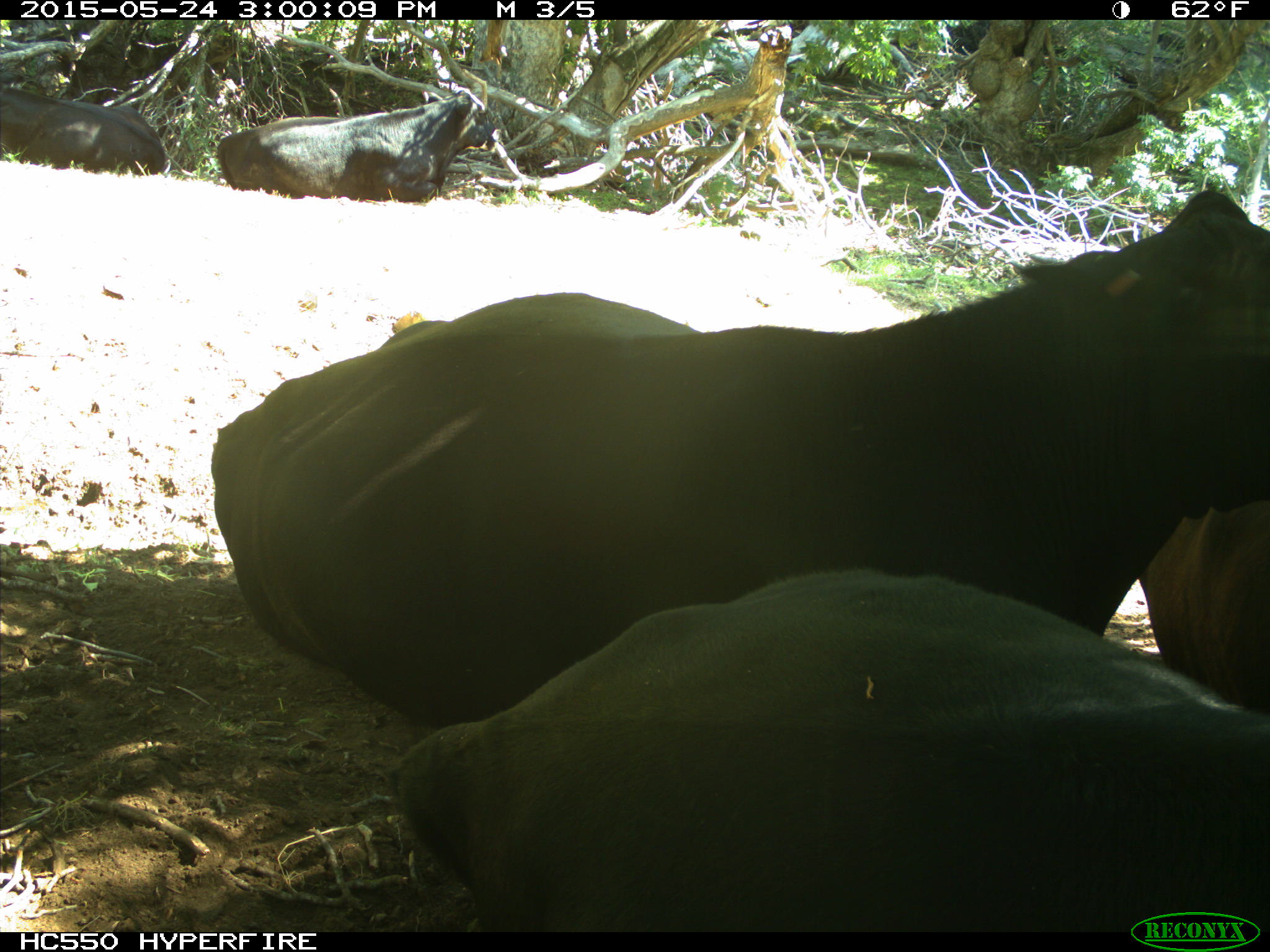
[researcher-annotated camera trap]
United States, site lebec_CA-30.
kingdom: Animalia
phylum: Chordata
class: Mammalia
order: Artiodactyla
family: Bovidae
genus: Bos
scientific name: Bos taurus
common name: domestic cow